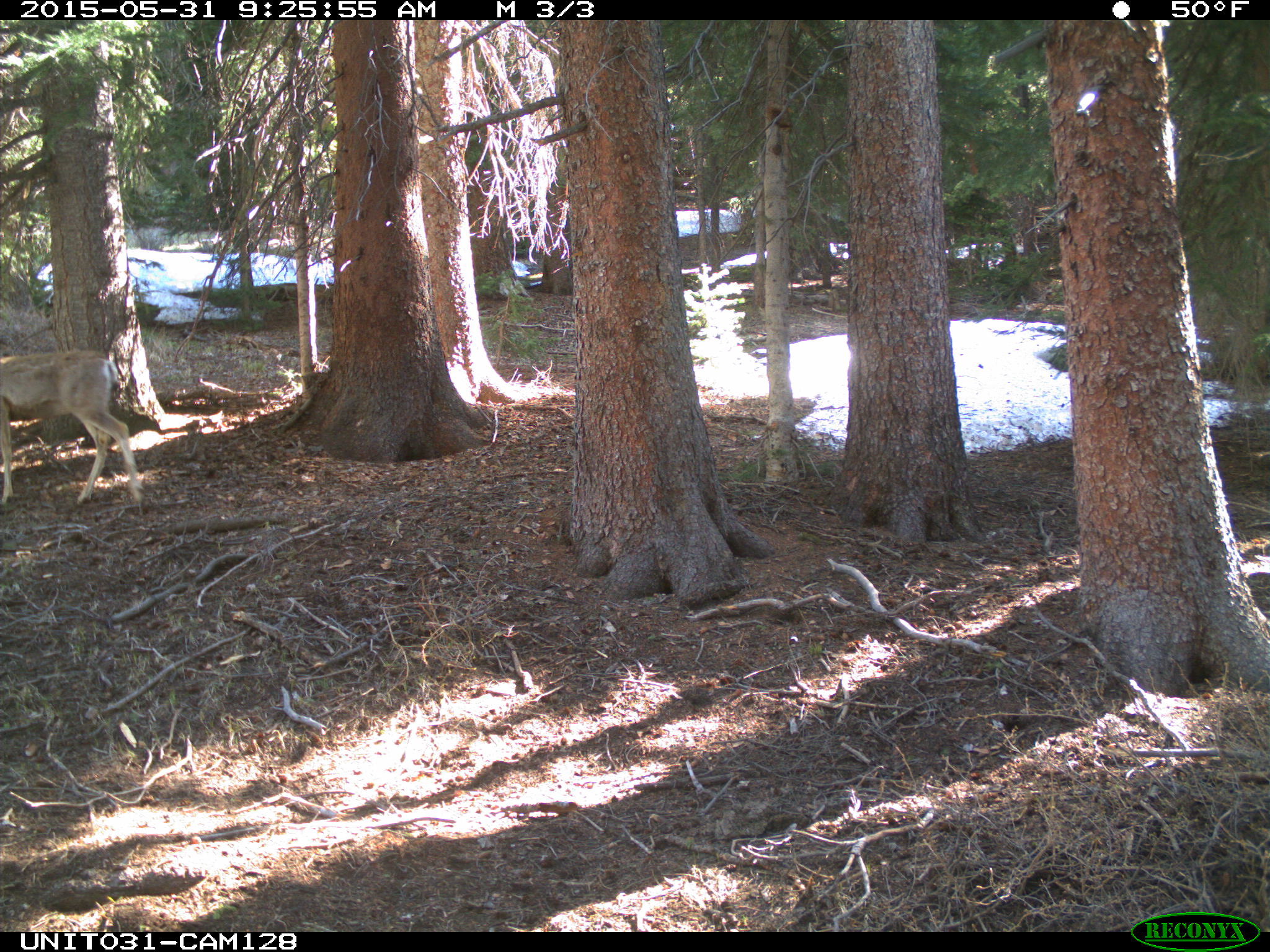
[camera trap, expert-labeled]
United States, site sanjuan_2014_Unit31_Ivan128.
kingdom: Animalia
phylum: Chordata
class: Mammalia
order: Artiodactyla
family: Cervidae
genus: Odocoileus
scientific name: Odocoileus hemionus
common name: mule deer